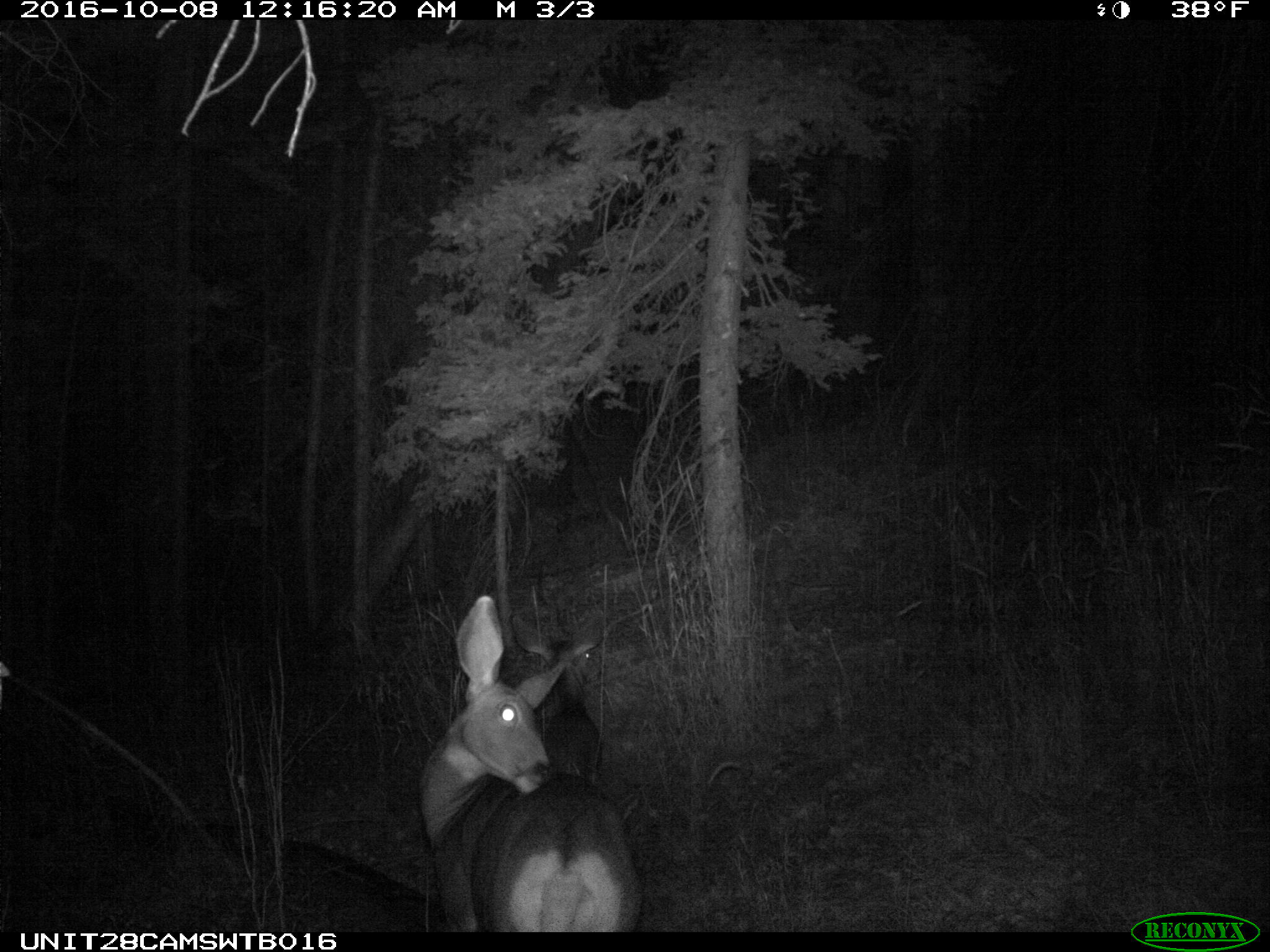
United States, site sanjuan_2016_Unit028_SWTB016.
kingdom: Animalia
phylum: Chordata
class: Mammalia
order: Artiodactyla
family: Cervidae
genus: Odocoileus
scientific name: Odocoileus hemionus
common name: mule deer